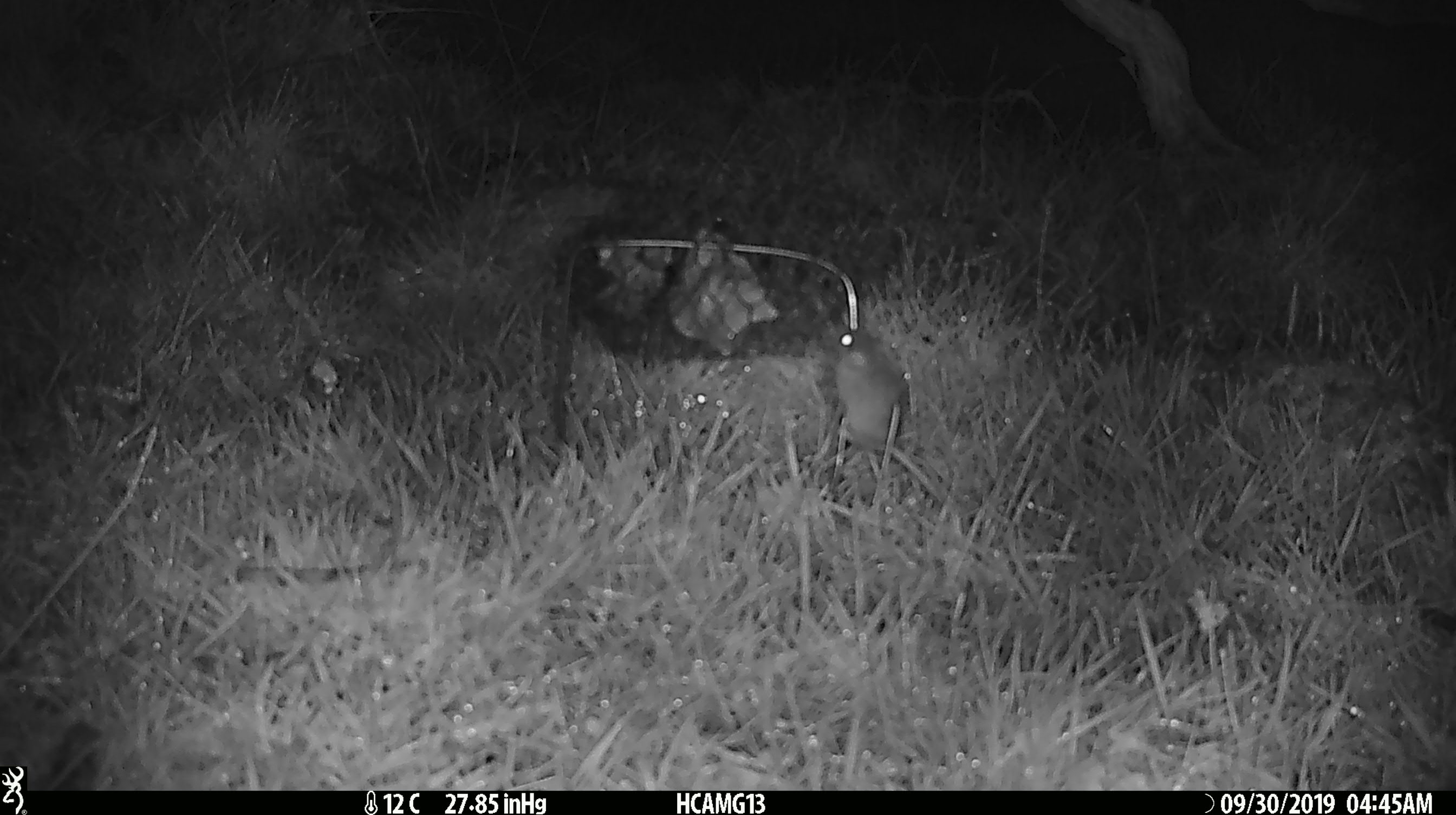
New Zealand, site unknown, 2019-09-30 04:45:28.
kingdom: Animalia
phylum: Chordata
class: Mammalia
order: Rodentia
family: Muridae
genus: Mus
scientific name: Mus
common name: mouse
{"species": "mouse (Mus)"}